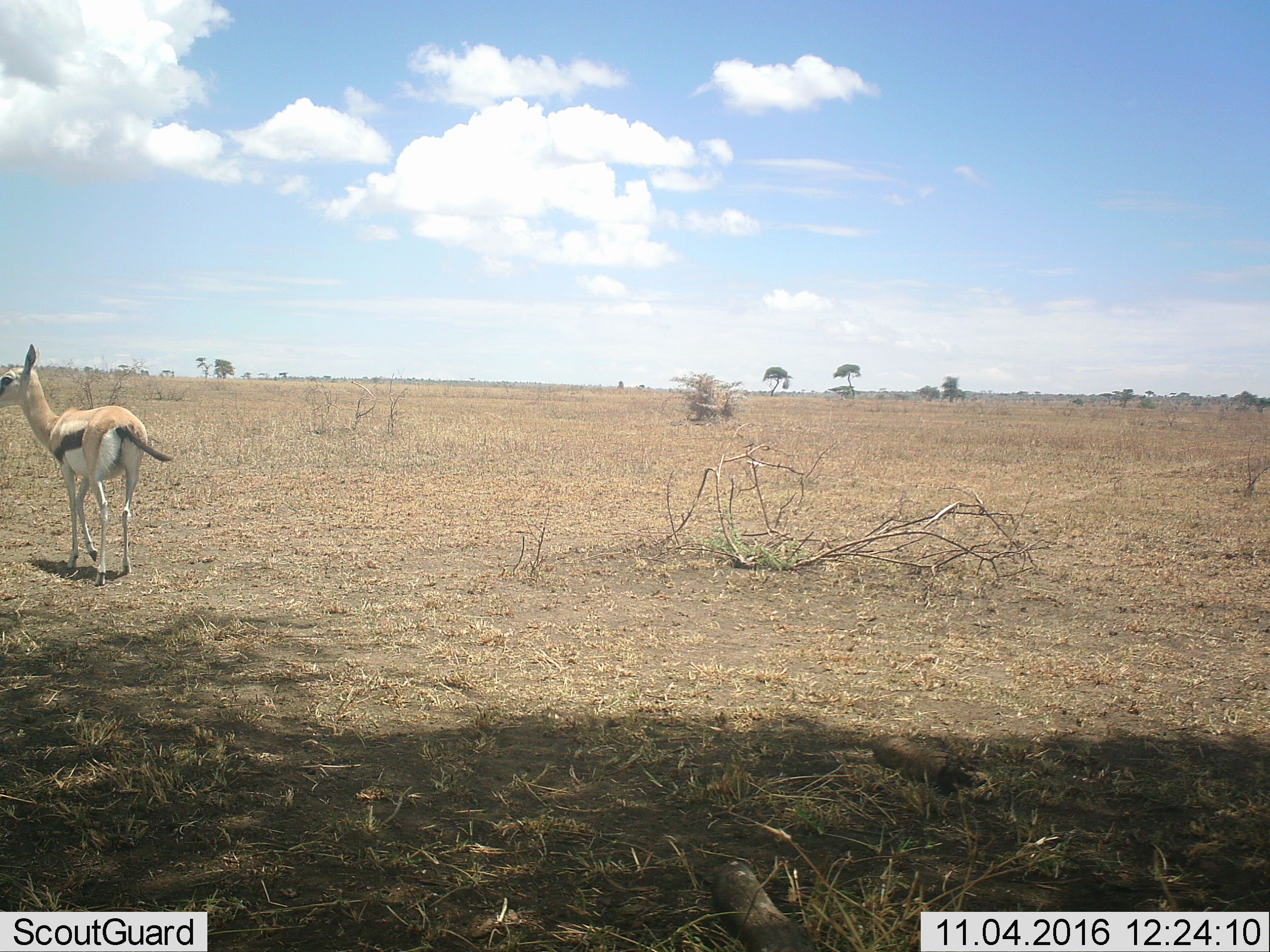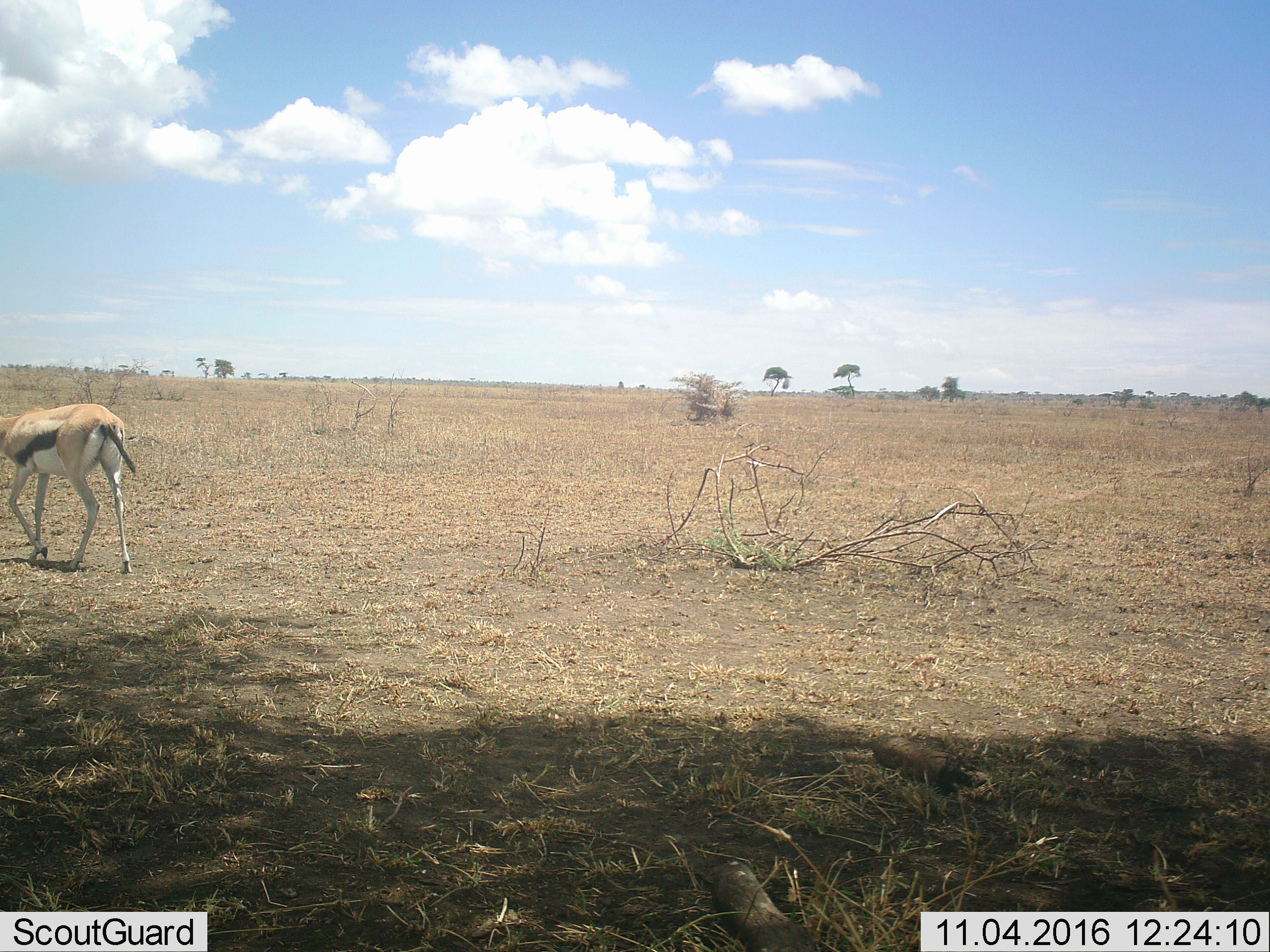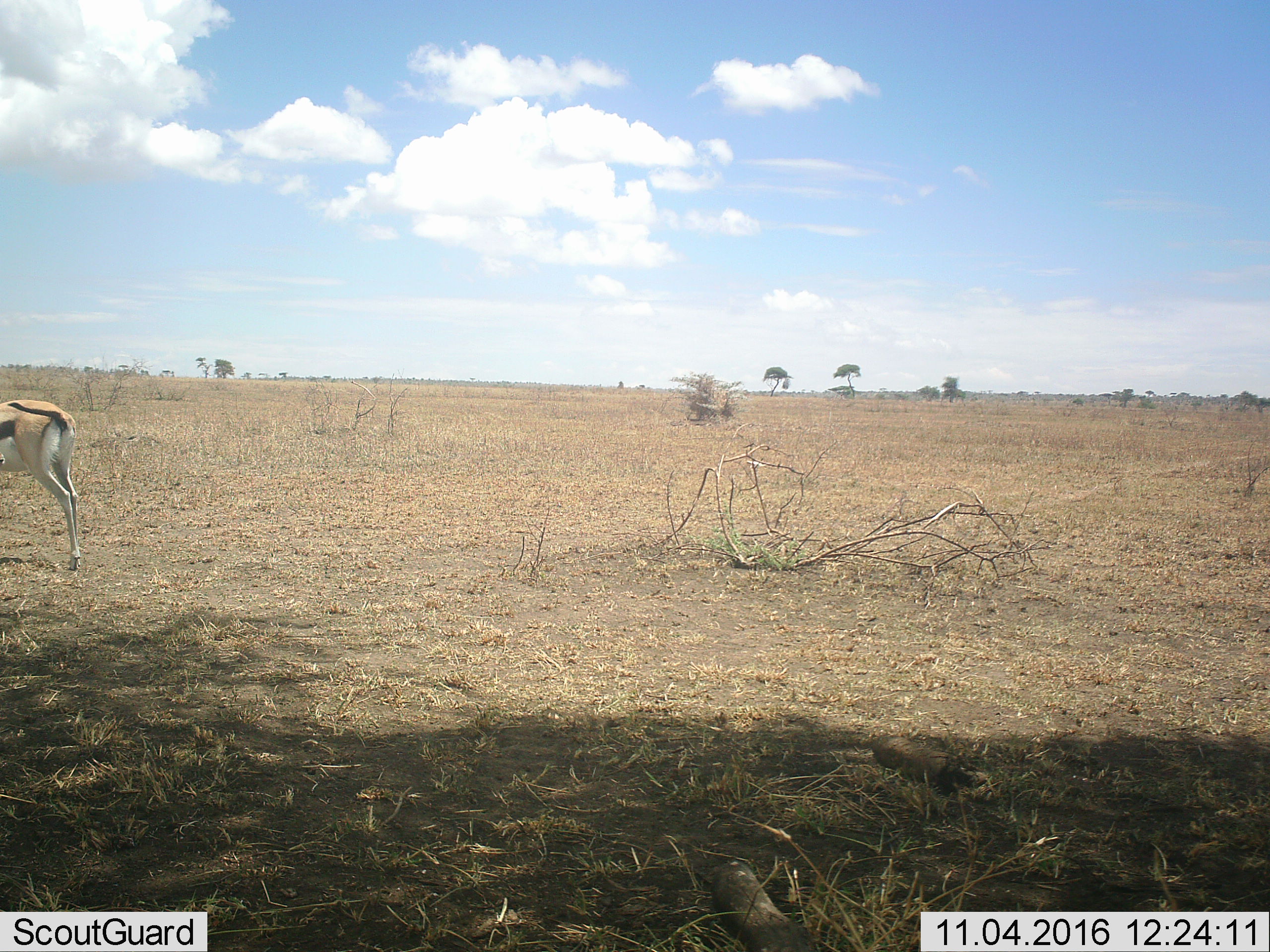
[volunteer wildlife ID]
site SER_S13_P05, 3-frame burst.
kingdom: Animalia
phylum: Chordata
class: Mammalia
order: Artiodactyla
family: Bovidae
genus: Eudorcas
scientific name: Eudorcas thomsonii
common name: thomson's gazelle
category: gazellethomsons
Gazellethomsons (thomson's gazelle) (Eudorcas thomsonii), count 1. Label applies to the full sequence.